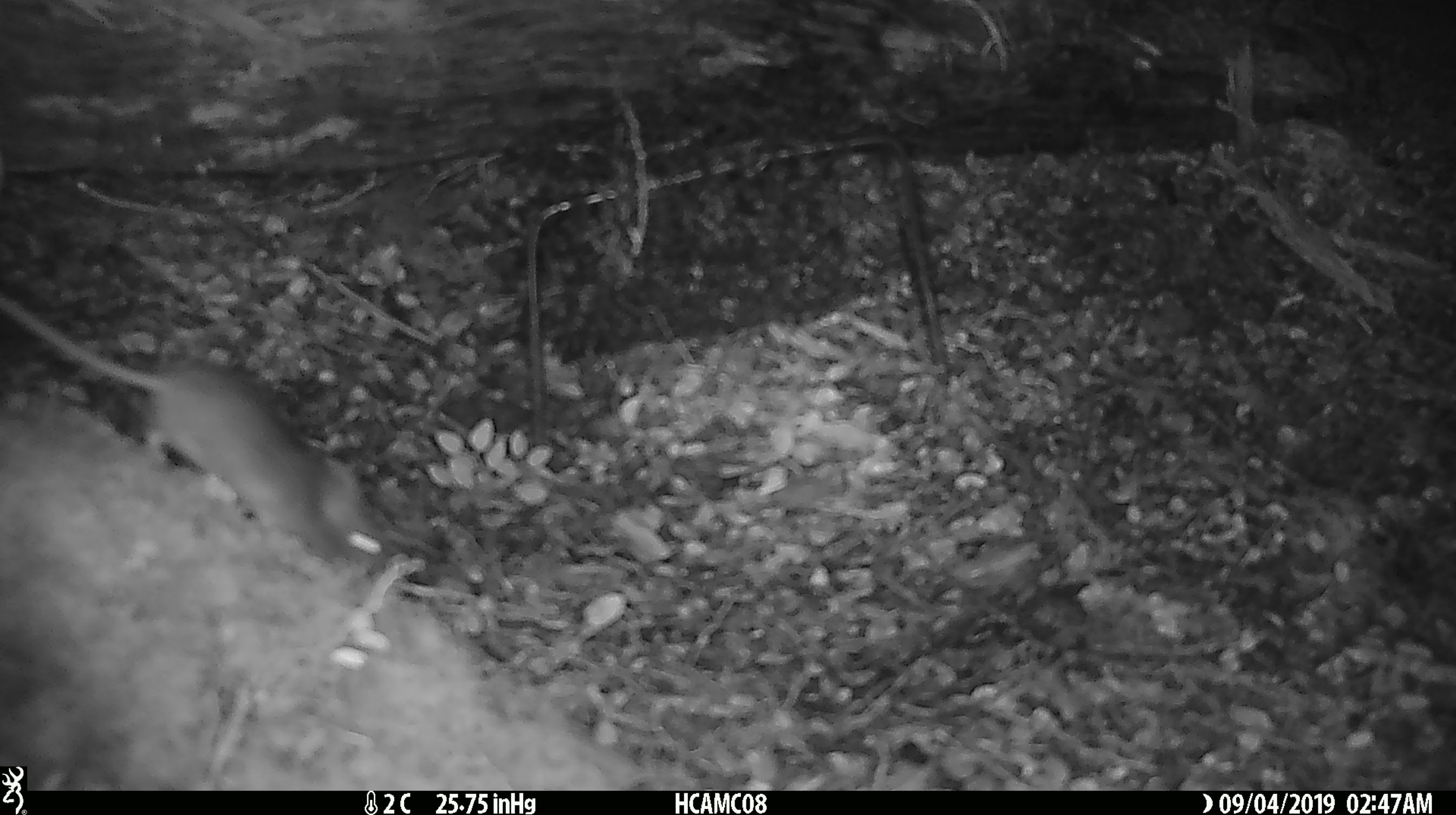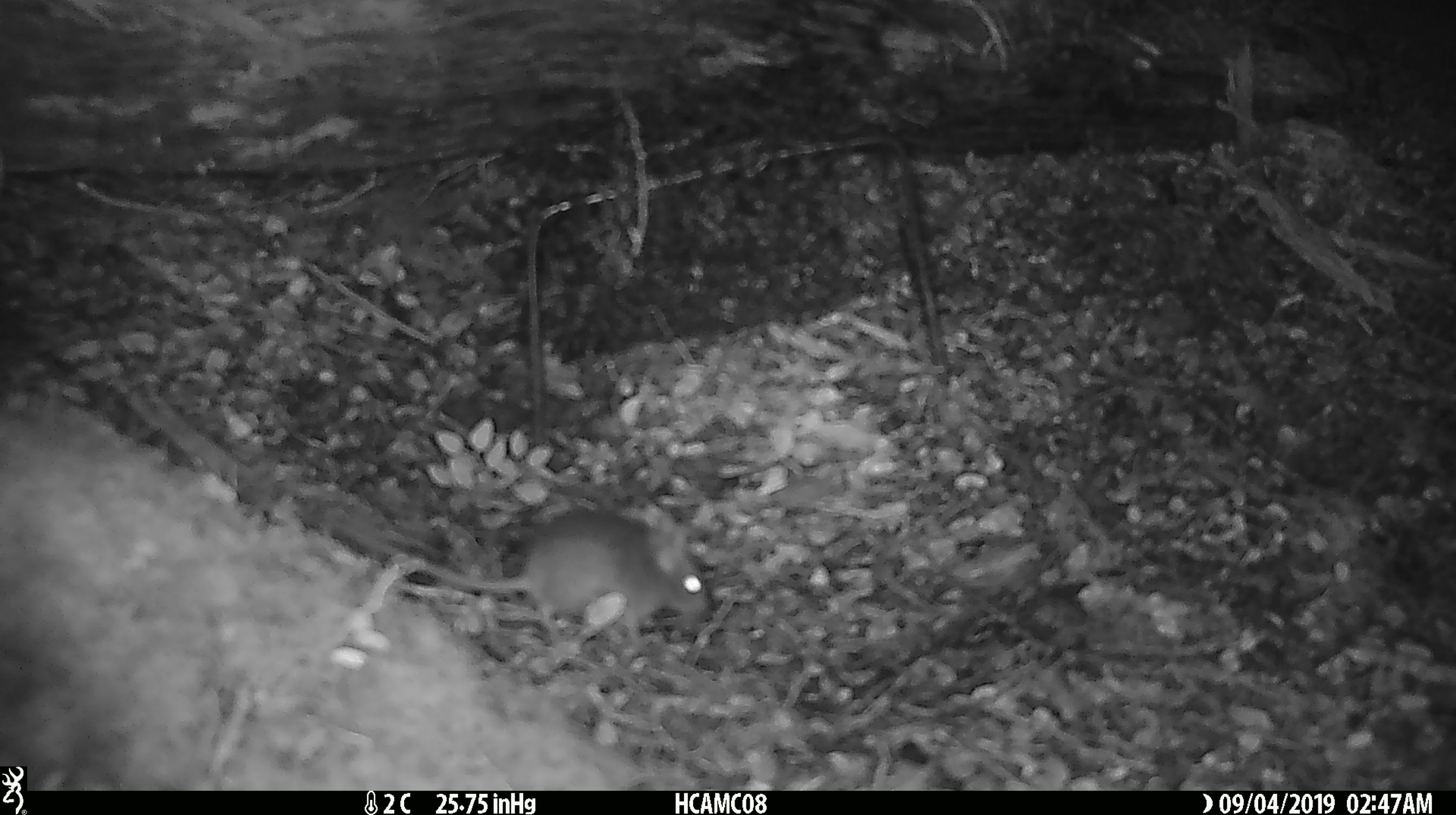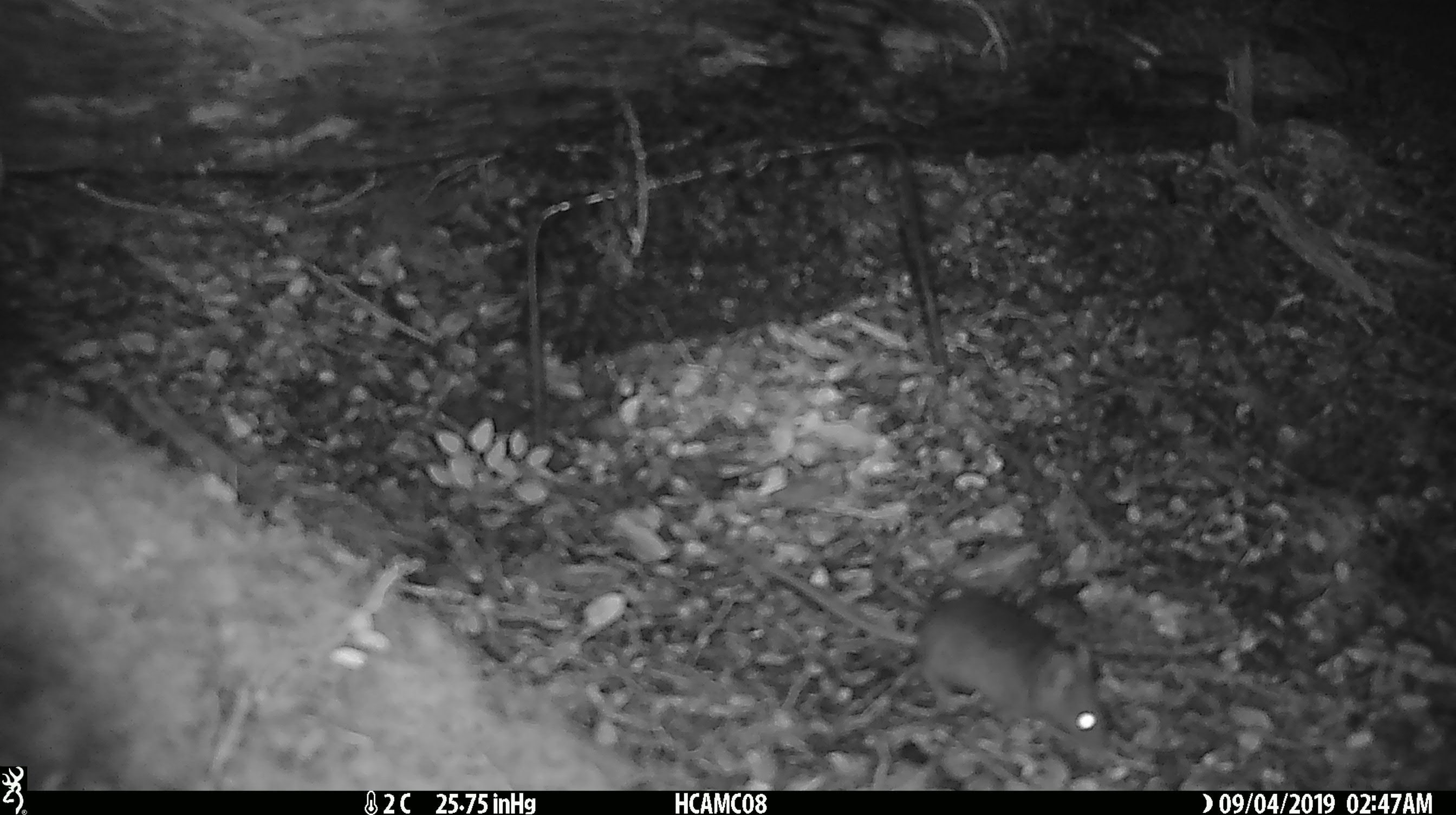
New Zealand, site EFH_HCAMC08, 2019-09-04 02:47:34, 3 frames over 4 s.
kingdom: Animalia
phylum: Chordata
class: Mammalia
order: Rodentia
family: Muridae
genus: Mus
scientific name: Mus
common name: mouse